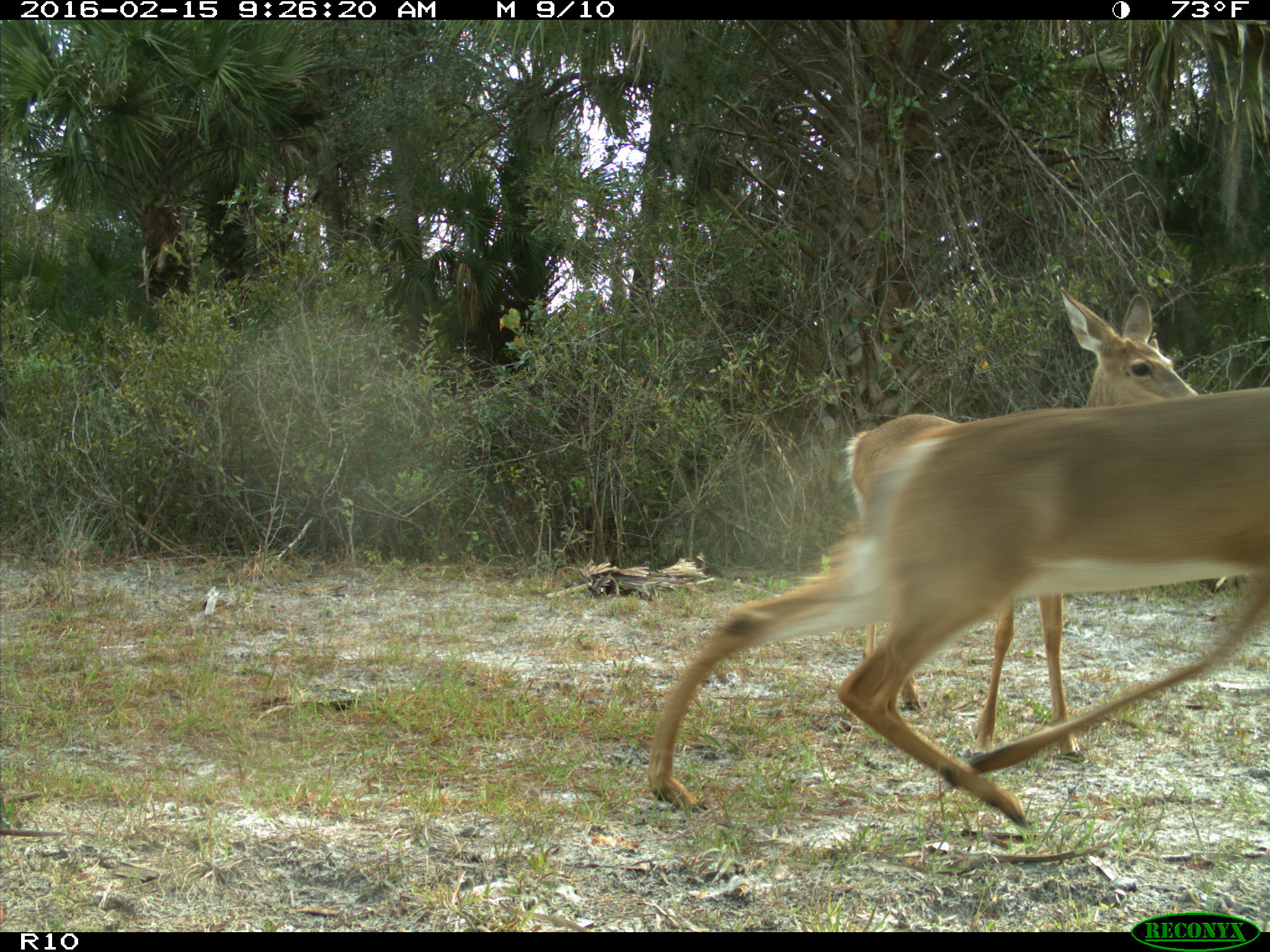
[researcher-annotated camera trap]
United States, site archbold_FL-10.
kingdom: Animalia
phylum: Chordata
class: Mammalia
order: Artiodactyla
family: Cervidae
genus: Odocoileus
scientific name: Odocoileus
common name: deer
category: unidentified deer